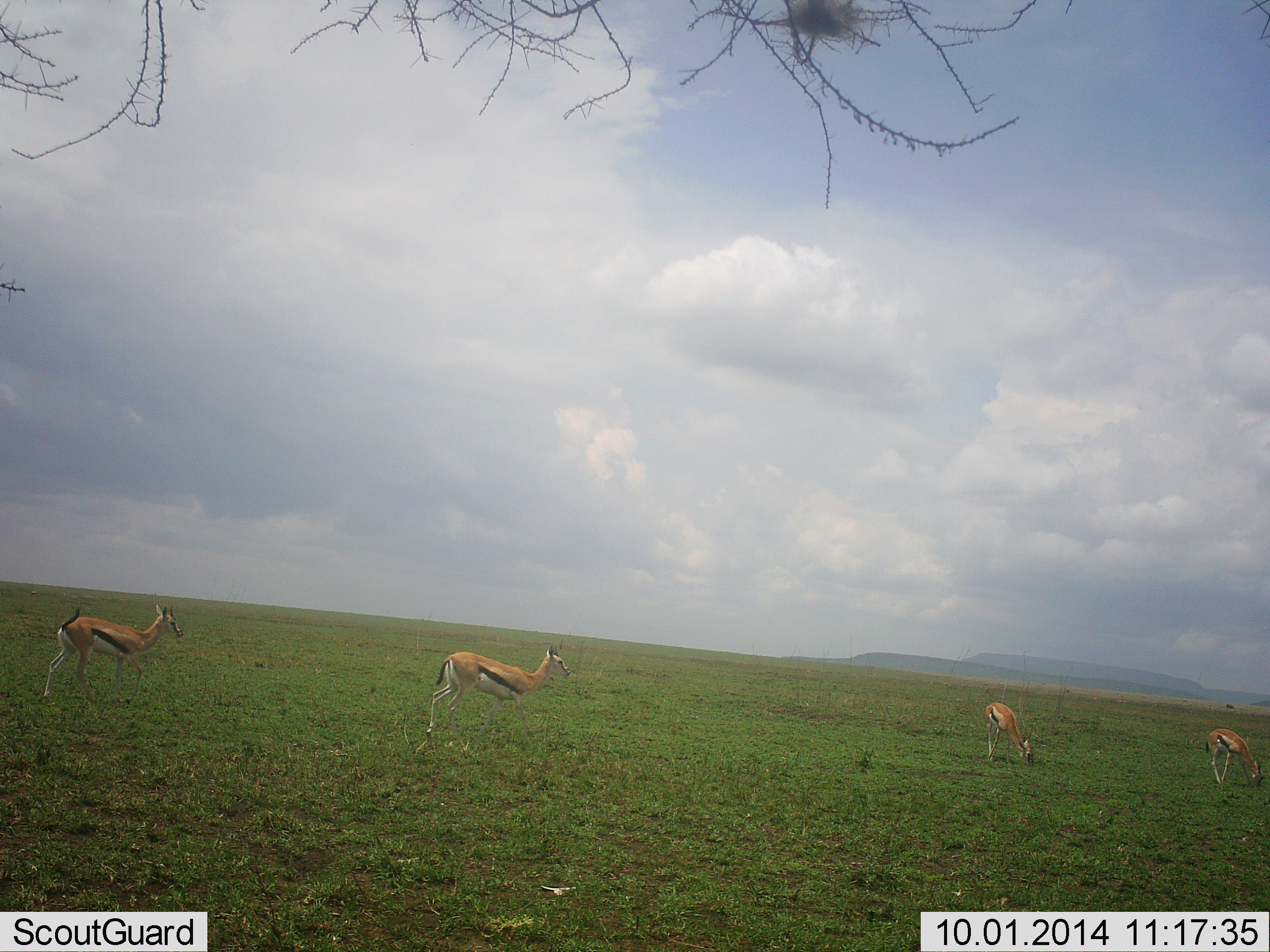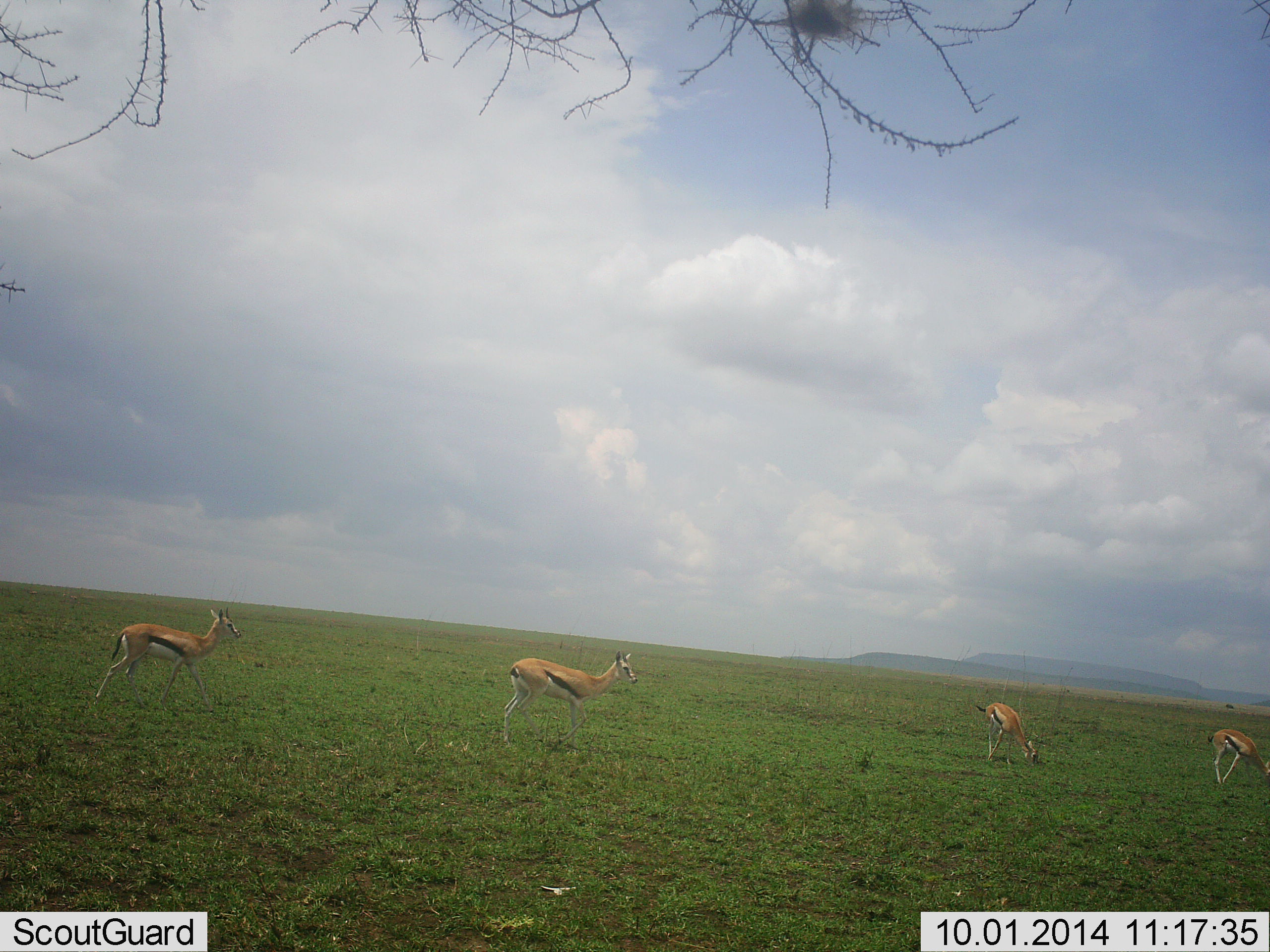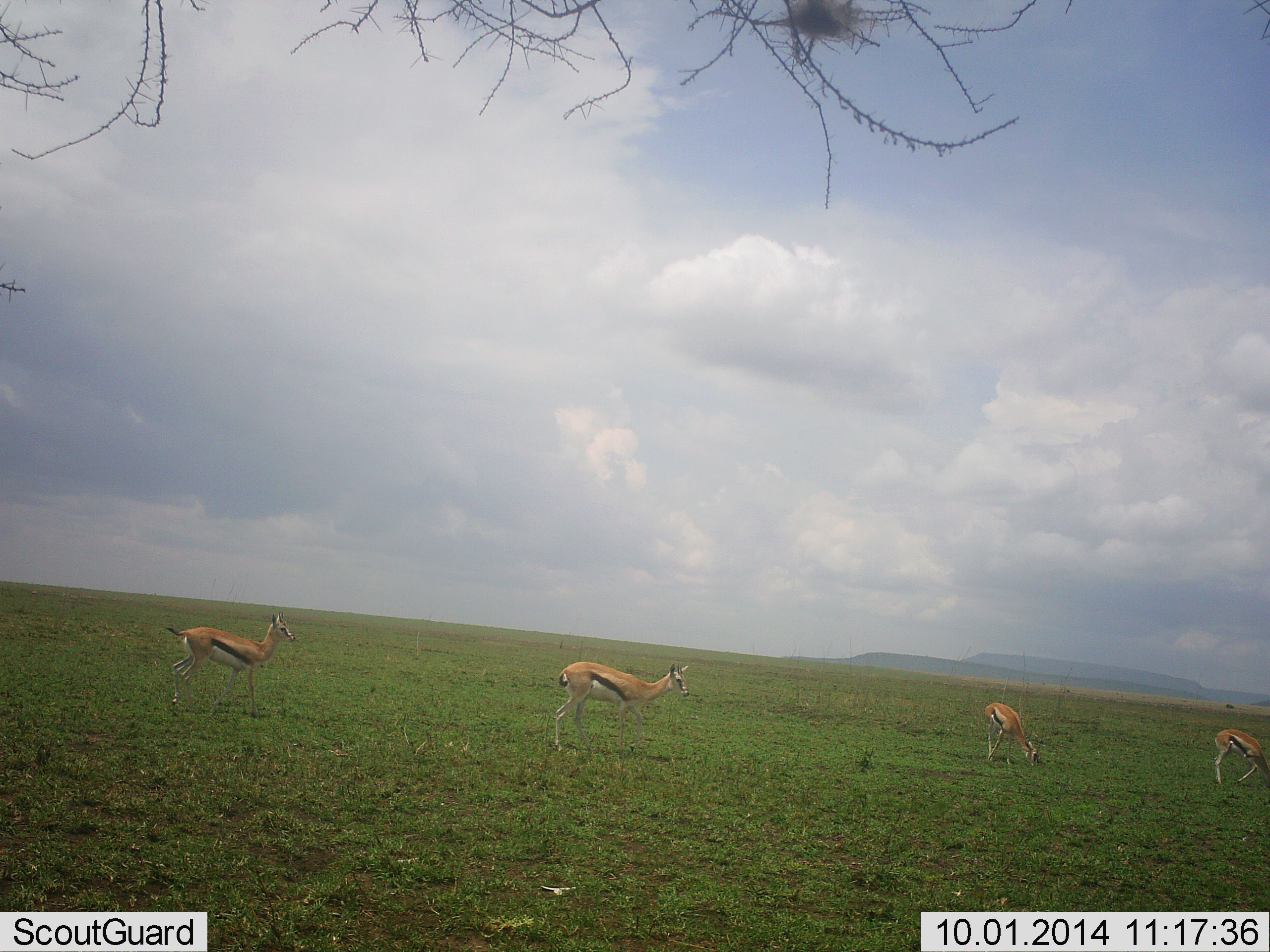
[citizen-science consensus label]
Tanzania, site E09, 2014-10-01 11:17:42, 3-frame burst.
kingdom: Animalia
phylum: Chordata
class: Mammalia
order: Artiodactyla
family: Bovidae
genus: Eudorcas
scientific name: Eudorcas thomsonii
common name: thomson's gazelle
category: gazellethomsons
Gazellethomsons (thomson's gazelle) (Eudorcas thomsonii), count 4. Behavior (volunteer vote fractions): standing 20%, resting 0%, moving 90%, interacting 0%. Young present (vote fraction): 10%. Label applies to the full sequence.